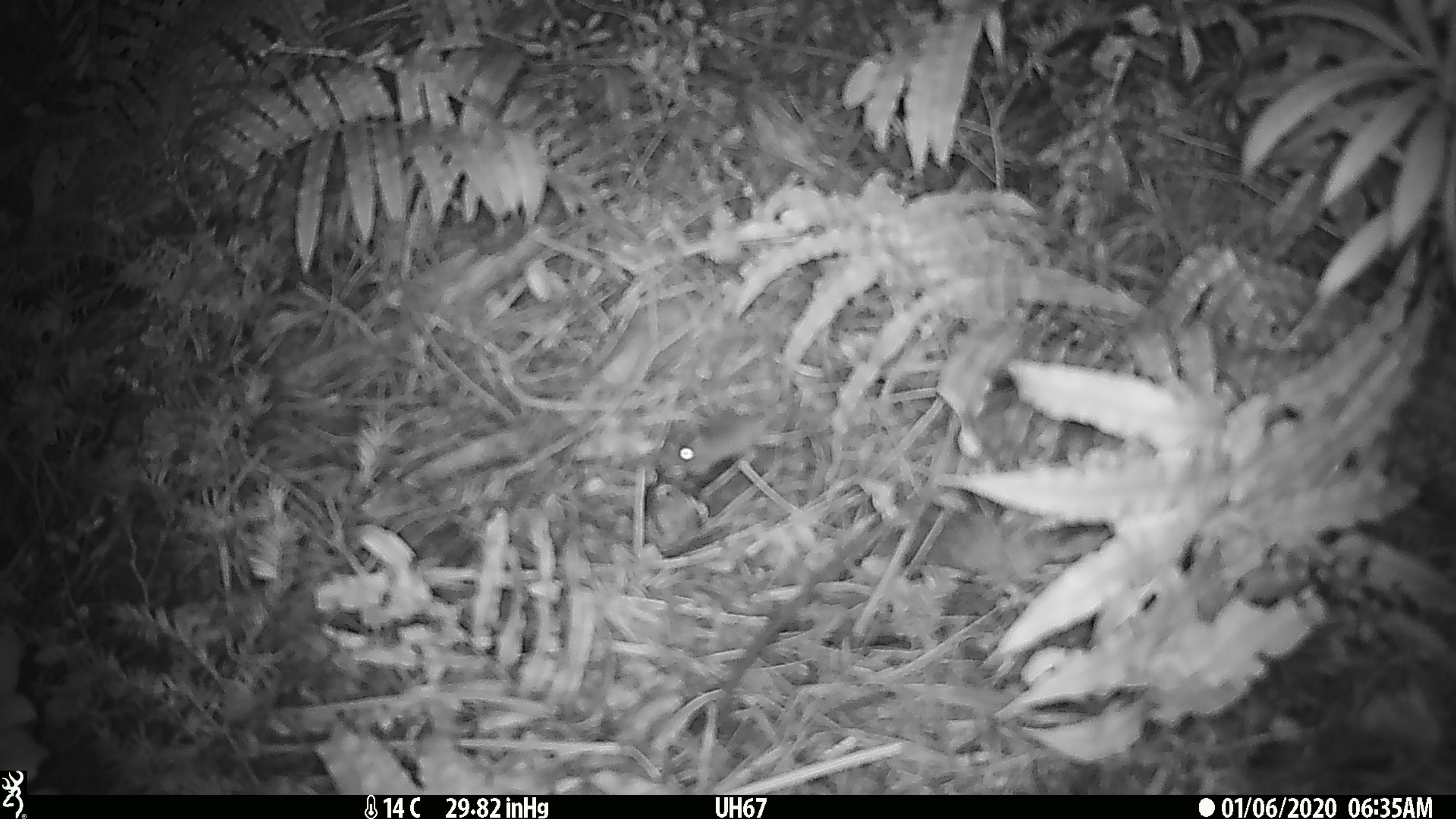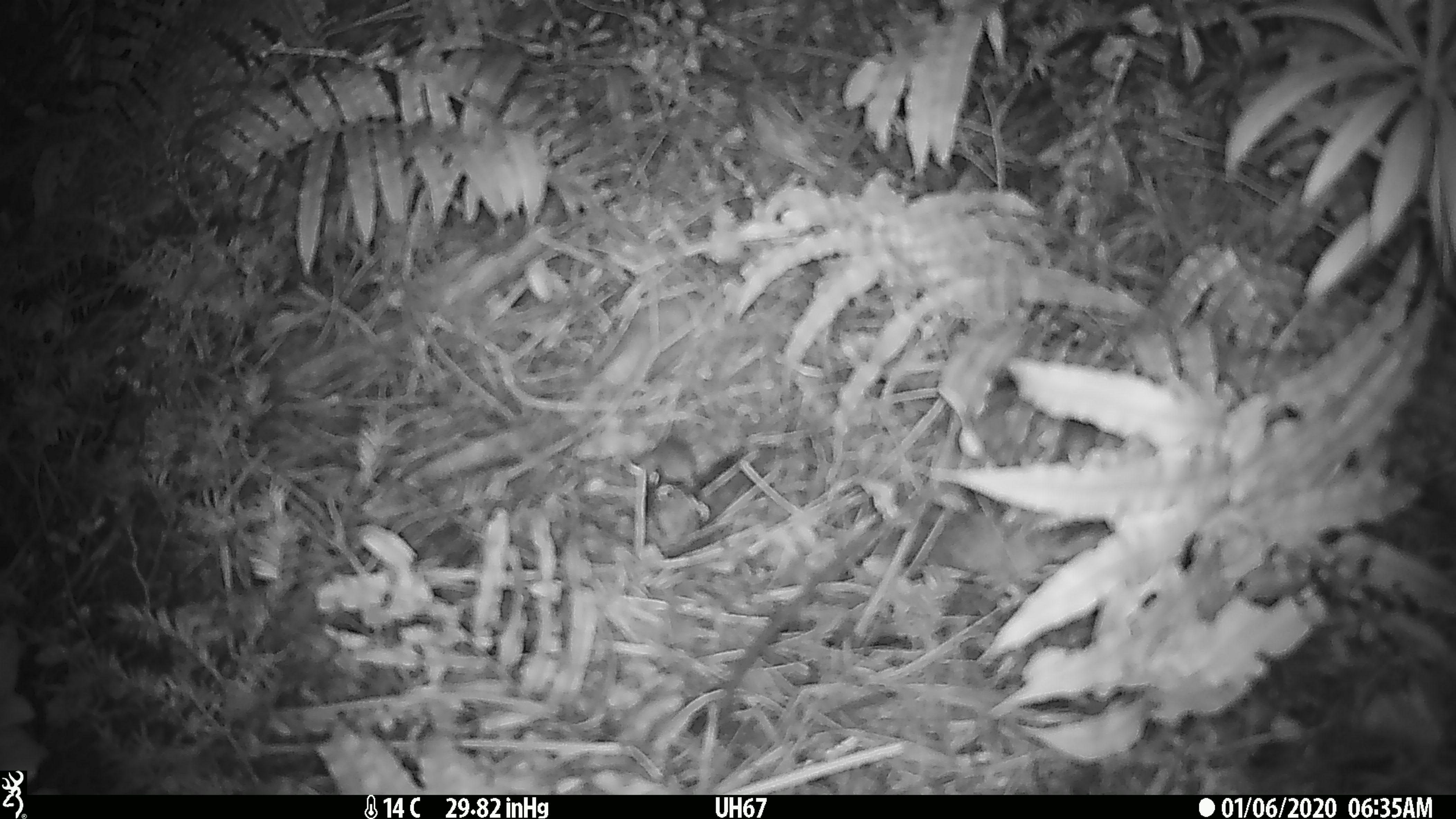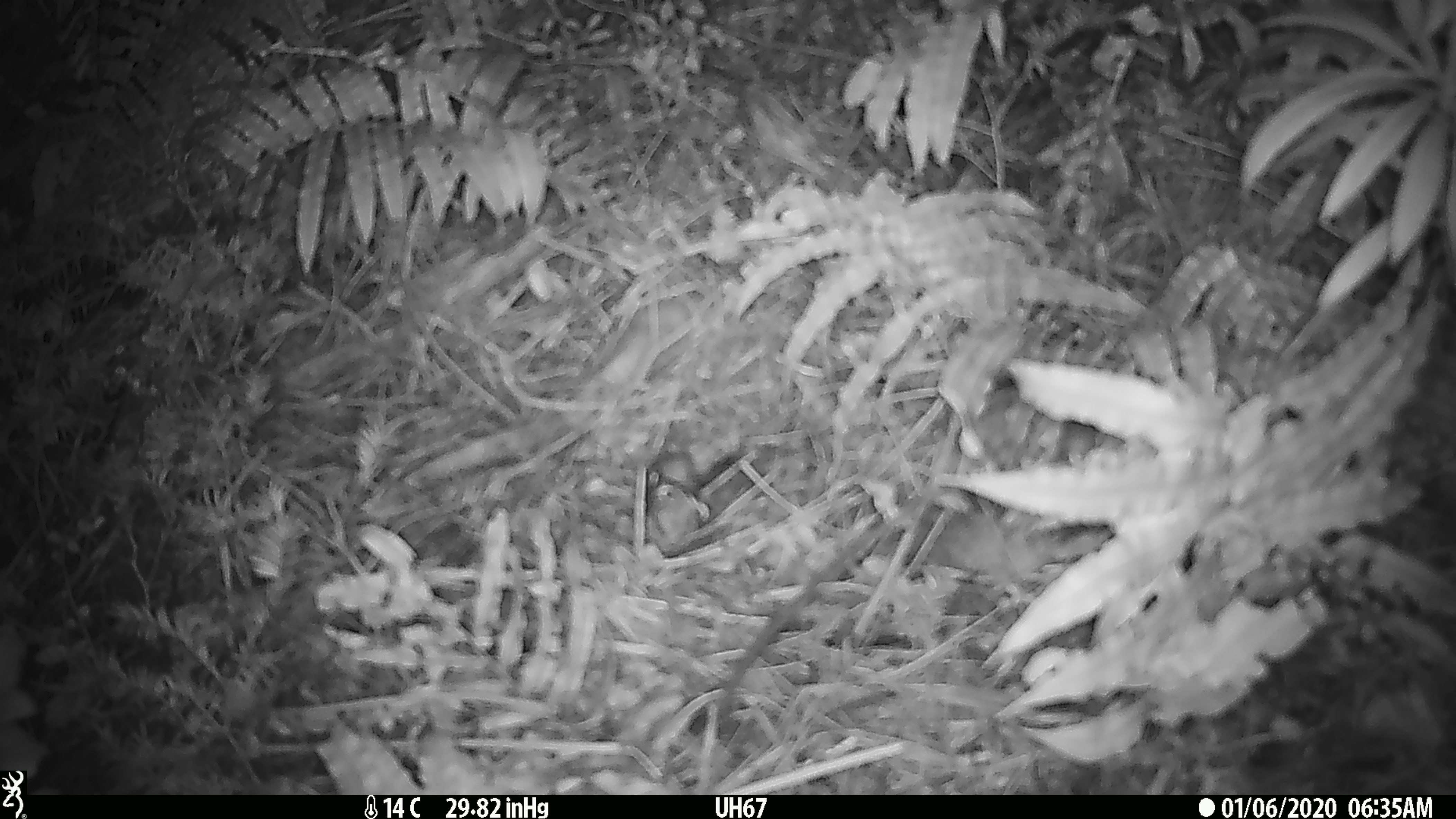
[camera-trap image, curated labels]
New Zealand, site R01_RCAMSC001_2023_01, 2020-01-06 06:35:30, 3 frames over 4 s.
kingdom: Animalia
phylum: Chordata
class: Mammalia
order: Rodentia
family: Muridae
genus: Mus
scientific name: Mus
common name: mouse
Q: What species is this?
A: Mouse (Mus).